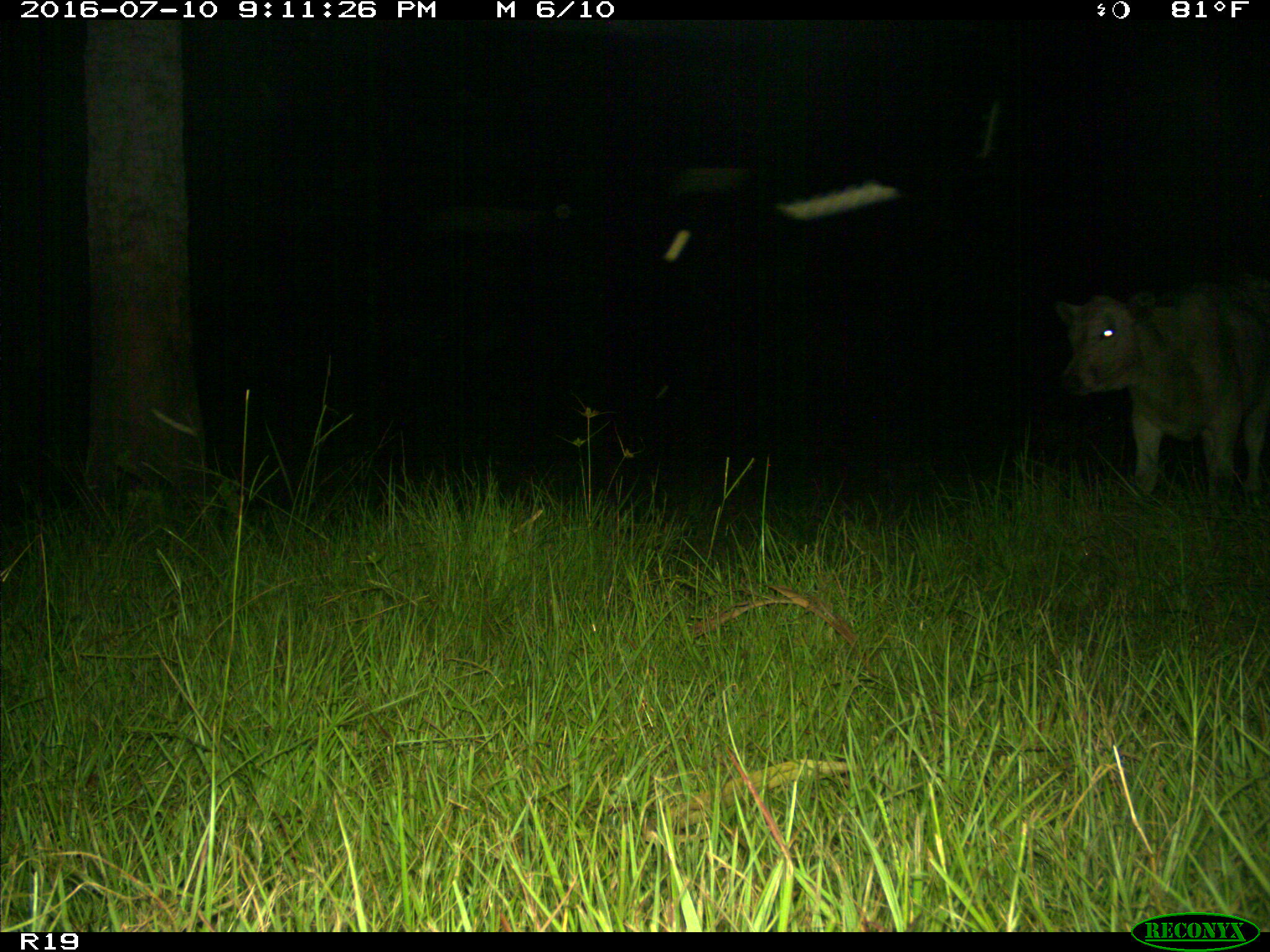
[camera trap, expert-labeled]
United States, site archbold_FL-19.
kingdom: Animalia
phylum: Chordata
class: Mammalia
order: Artiodactyla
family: Bovidae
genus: Bos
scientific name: Bos taurus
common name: domestic cow